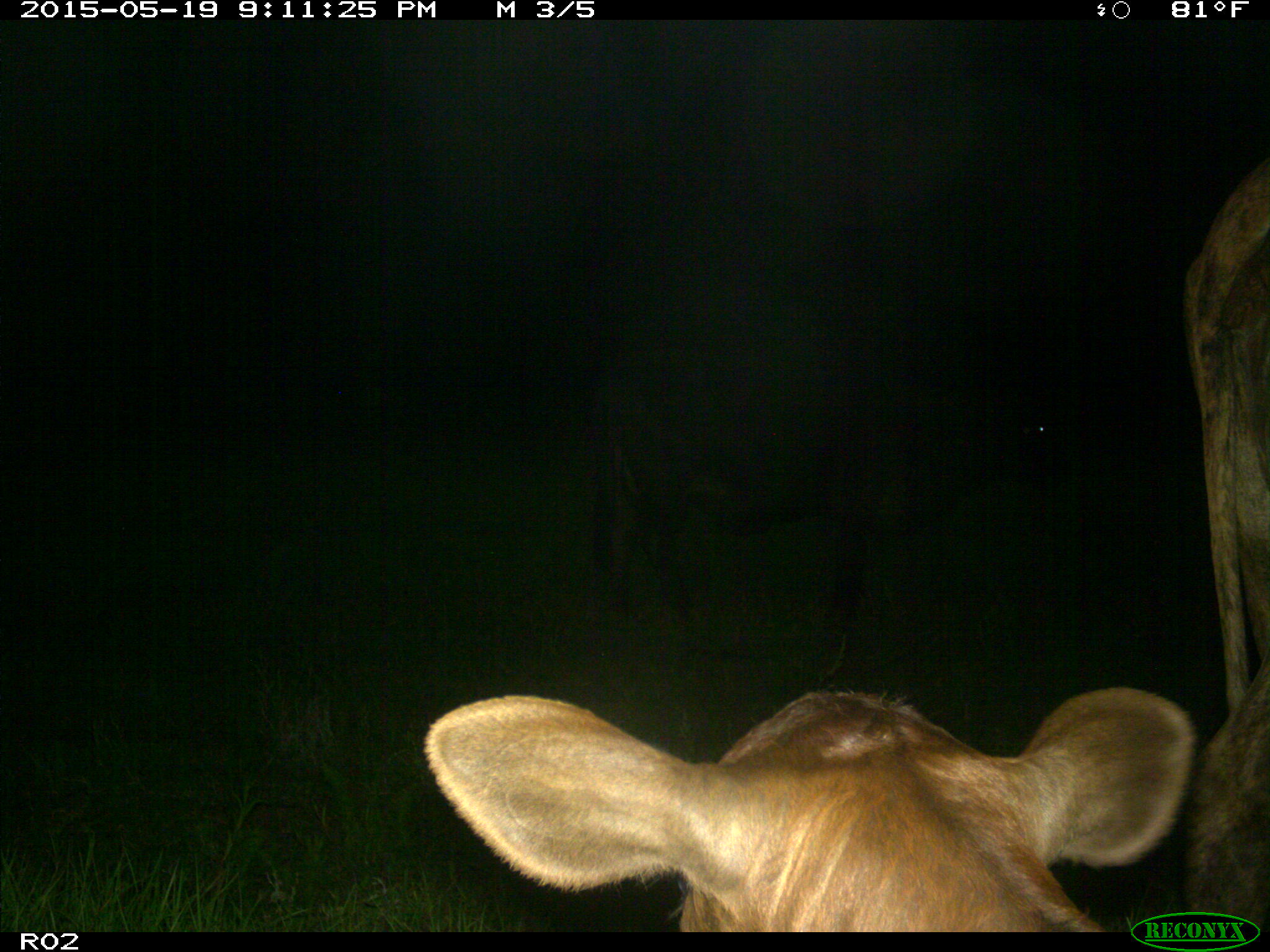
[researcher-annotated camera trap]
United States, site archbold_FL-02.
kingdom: Animalia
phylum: Chordata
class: Mammalia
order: Artiodactyla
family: Bovidae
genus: Bos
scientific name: Bos taurus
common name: domestic cow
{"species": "Bos taurus (domestic cow)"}